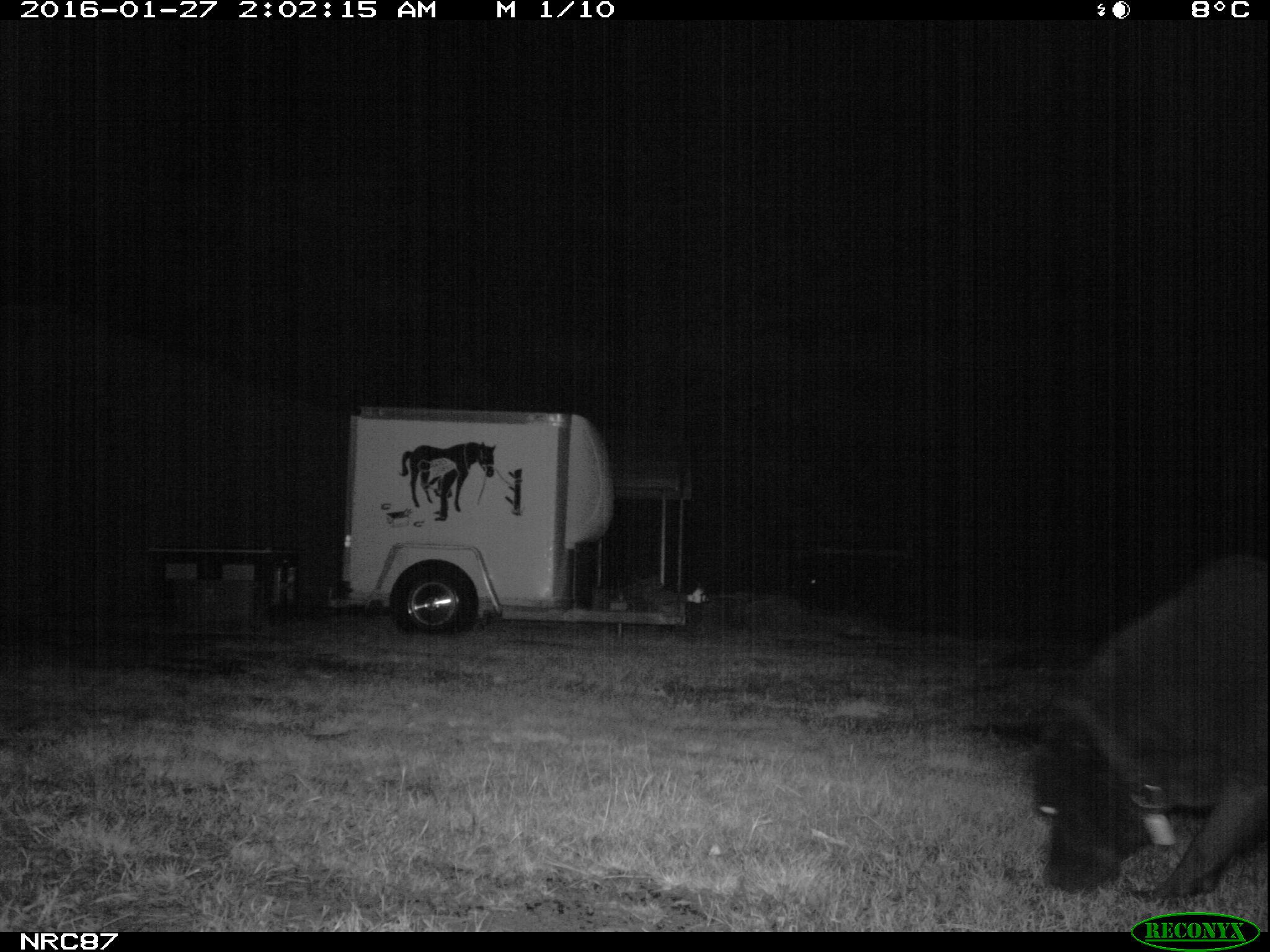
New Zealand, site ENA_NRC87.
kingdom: Animalia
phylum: Chordata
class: Mammalia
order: Carnivora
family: Canidae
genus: Canis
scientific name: Canis familiaris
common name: domestic dog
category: dog